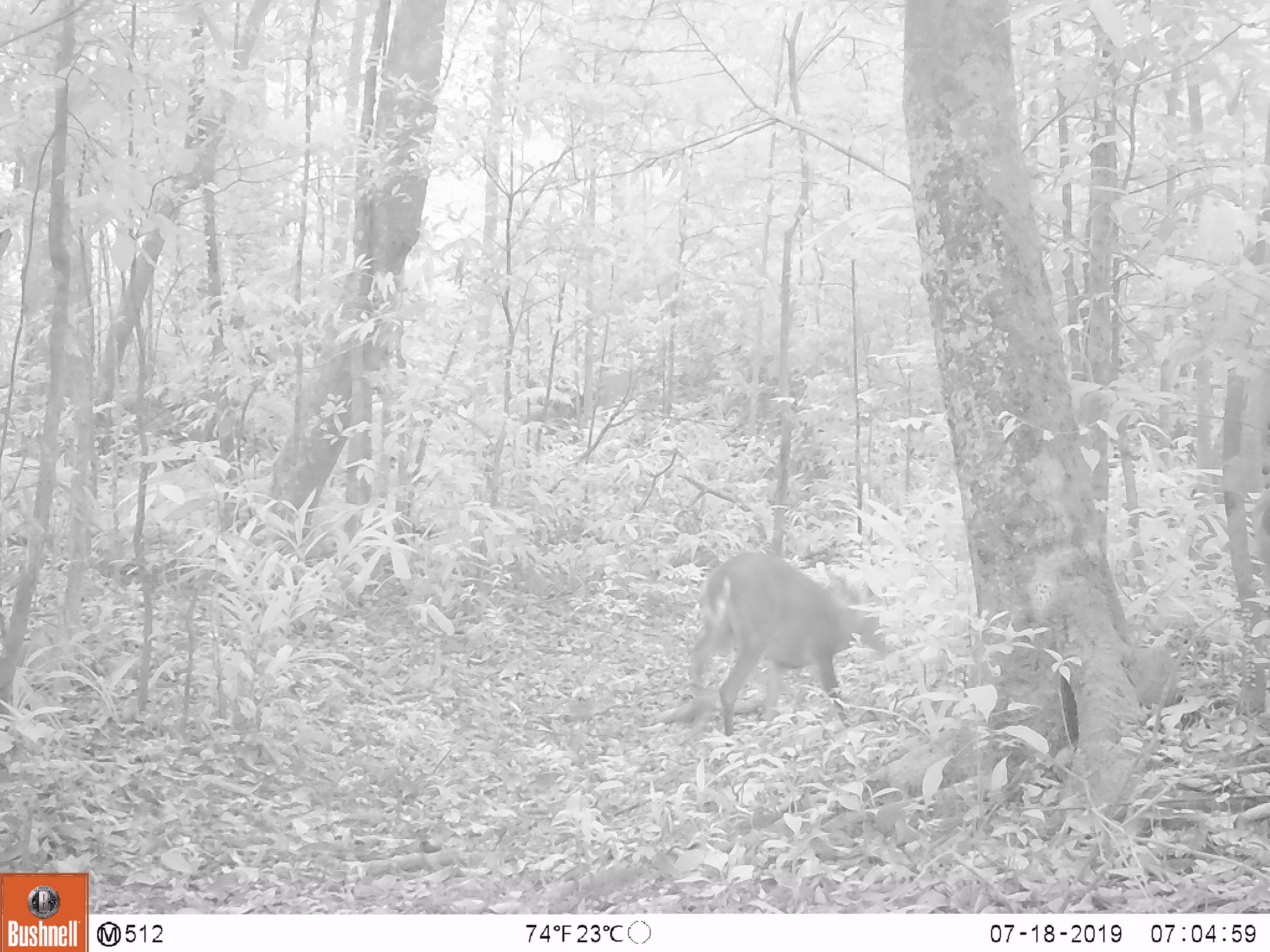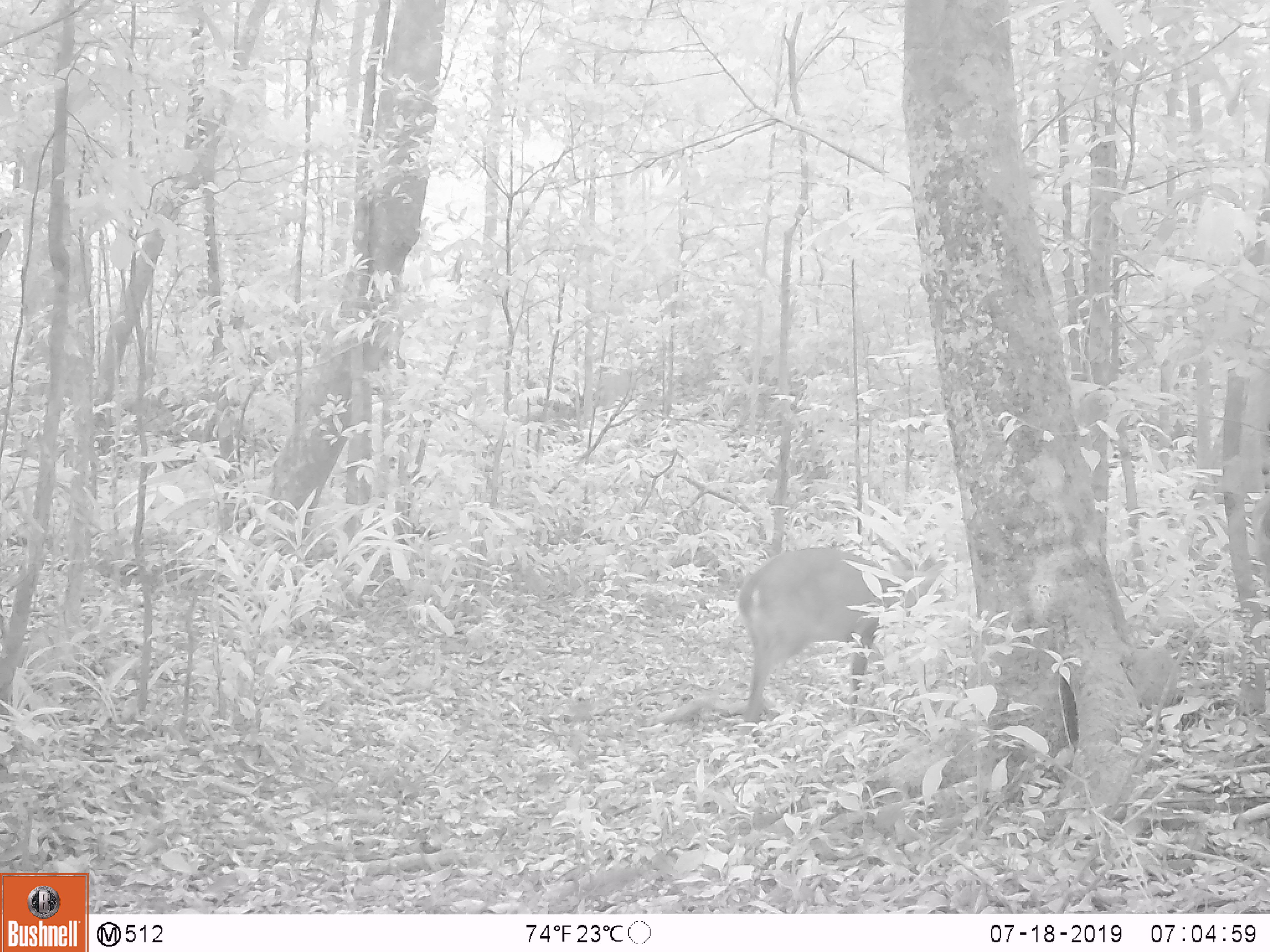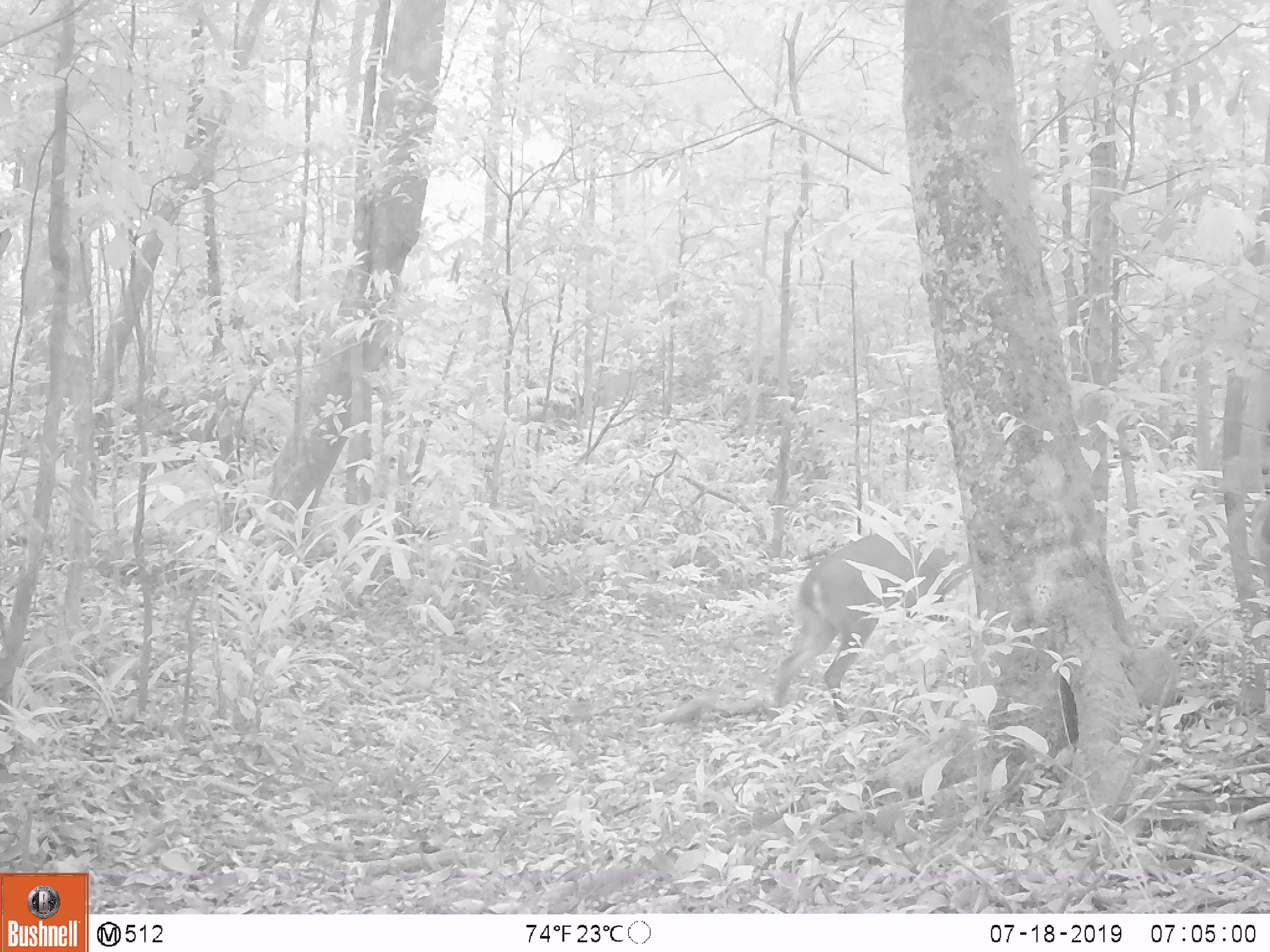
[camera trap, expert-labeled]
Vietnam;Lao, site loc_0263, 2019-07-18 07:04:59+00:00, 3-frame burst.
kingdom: Animalia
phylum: Chordata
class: Mammalia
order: Artiodactyla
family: Cervidae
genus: Muntiacus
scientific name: Muntiacus vuquangensis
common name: large-antlered muntjac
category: large antlered muntjac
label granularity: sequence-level